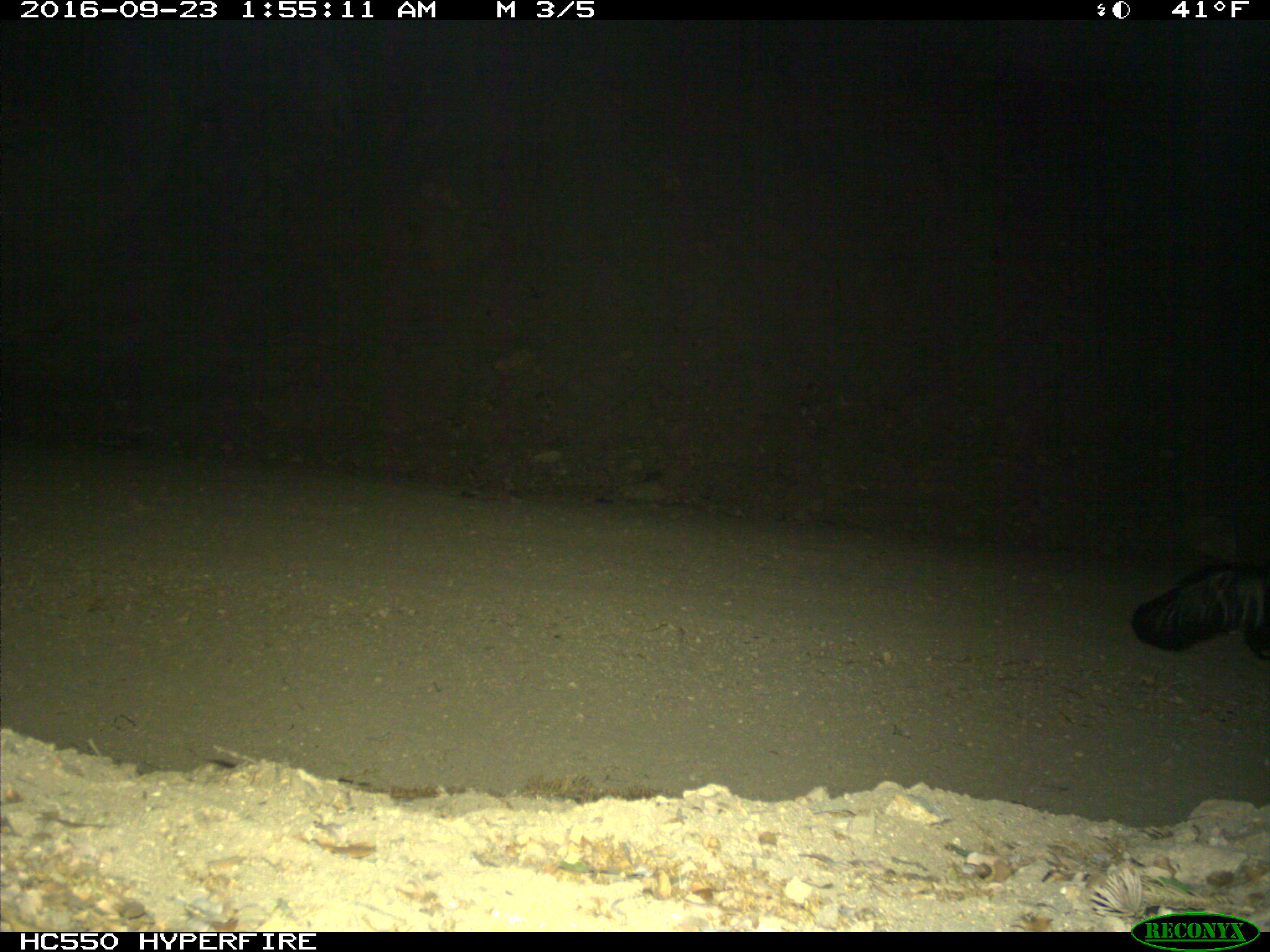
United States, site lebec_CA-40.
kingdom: Animalia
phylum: Chordata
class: Mammalia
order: Carnivora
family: Mephitidae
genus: Mephitis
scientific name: Mephitis mephitis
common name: striped skunk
Mephitis mephitis (striped skunk).